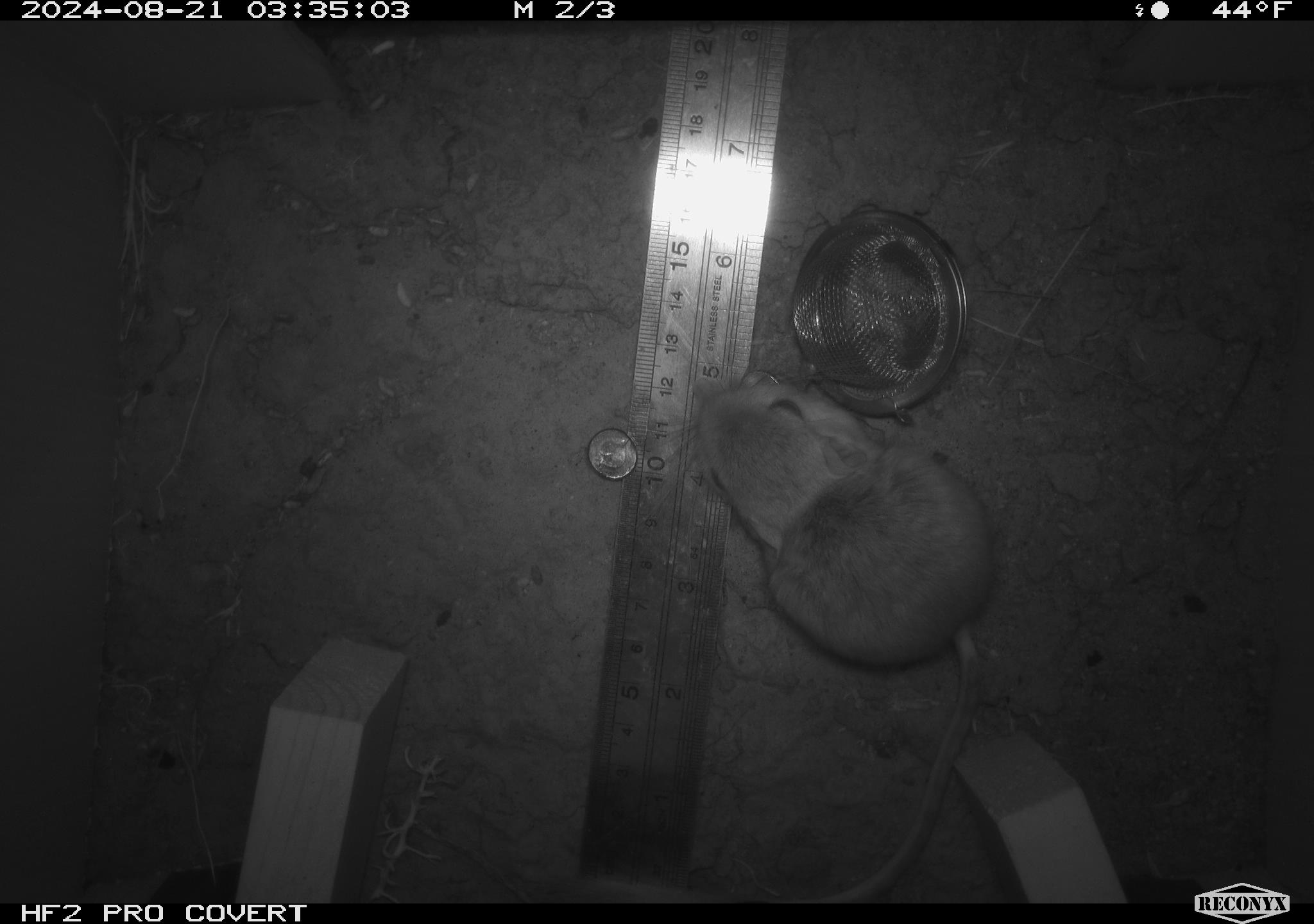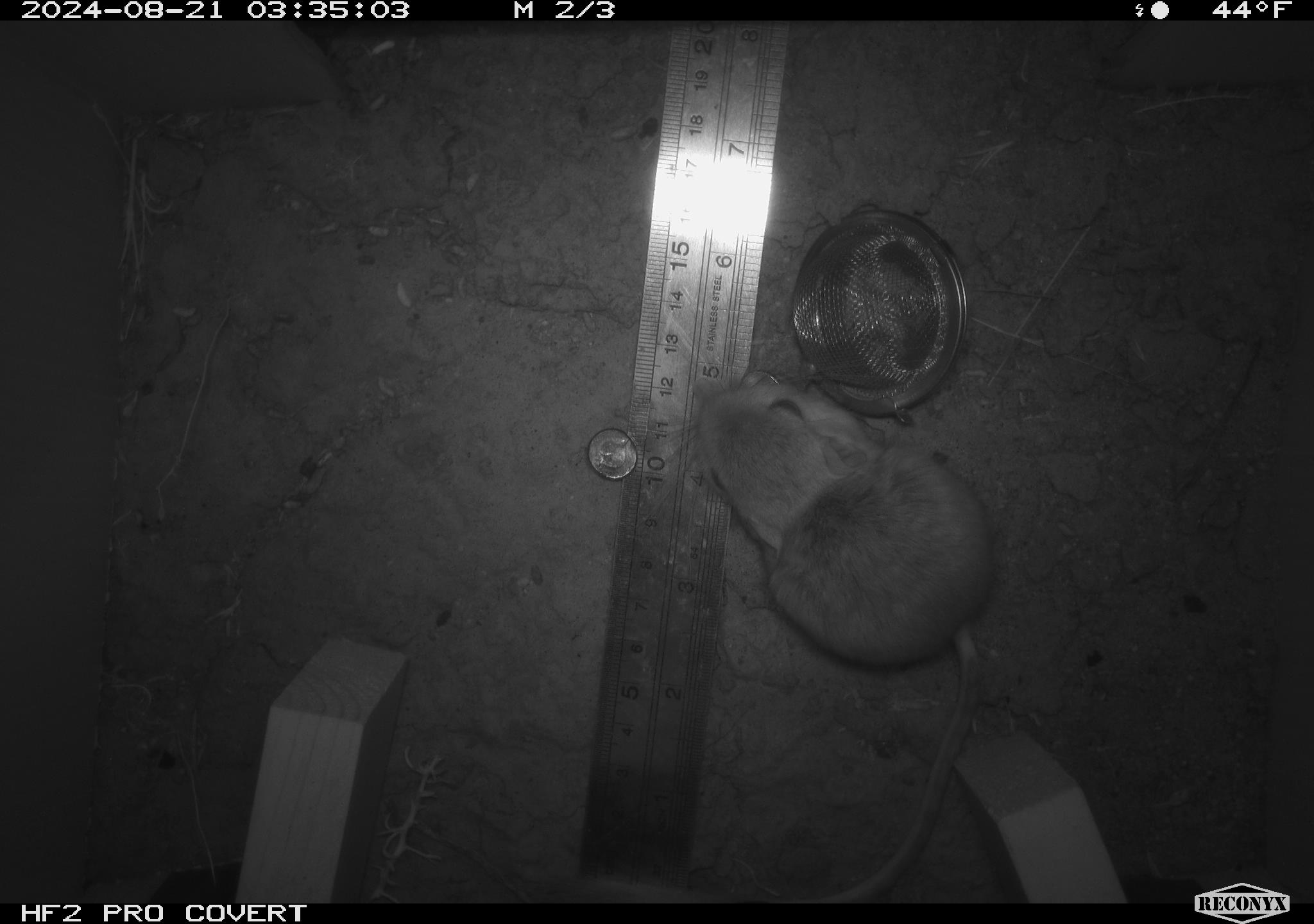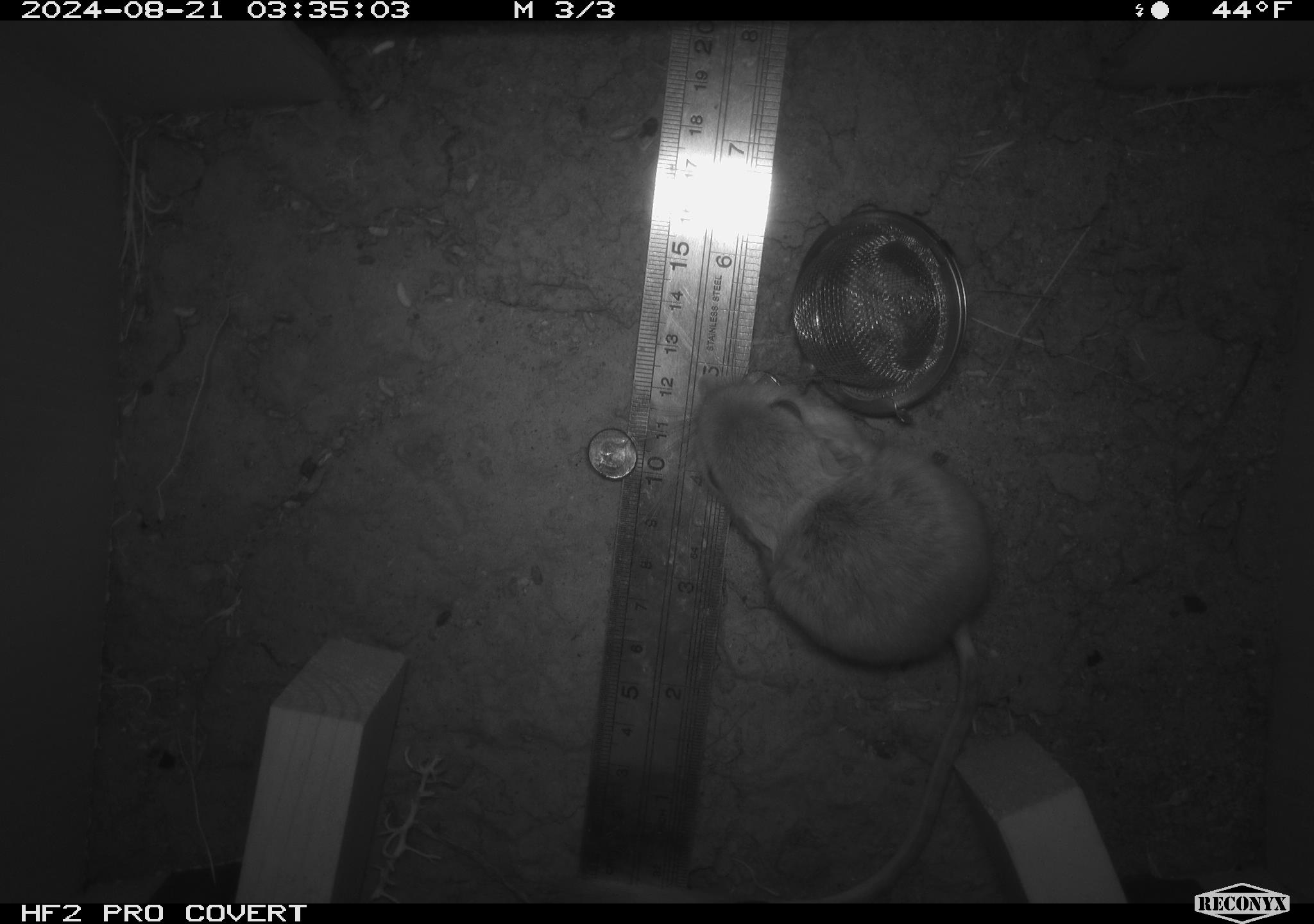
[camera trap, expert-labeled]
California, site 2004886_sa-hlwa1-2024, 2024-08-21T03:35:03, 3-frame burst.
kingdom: Animalia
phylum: Chordata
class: Mammalia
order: Rodentia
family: Heteromyidae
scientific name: Heteromyidae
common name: kangaroo rats and pocket mice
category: heteromyidae family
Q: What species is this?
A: Heteromyidae family (kangaroo rats and pocket mice) (Heteromyidae).